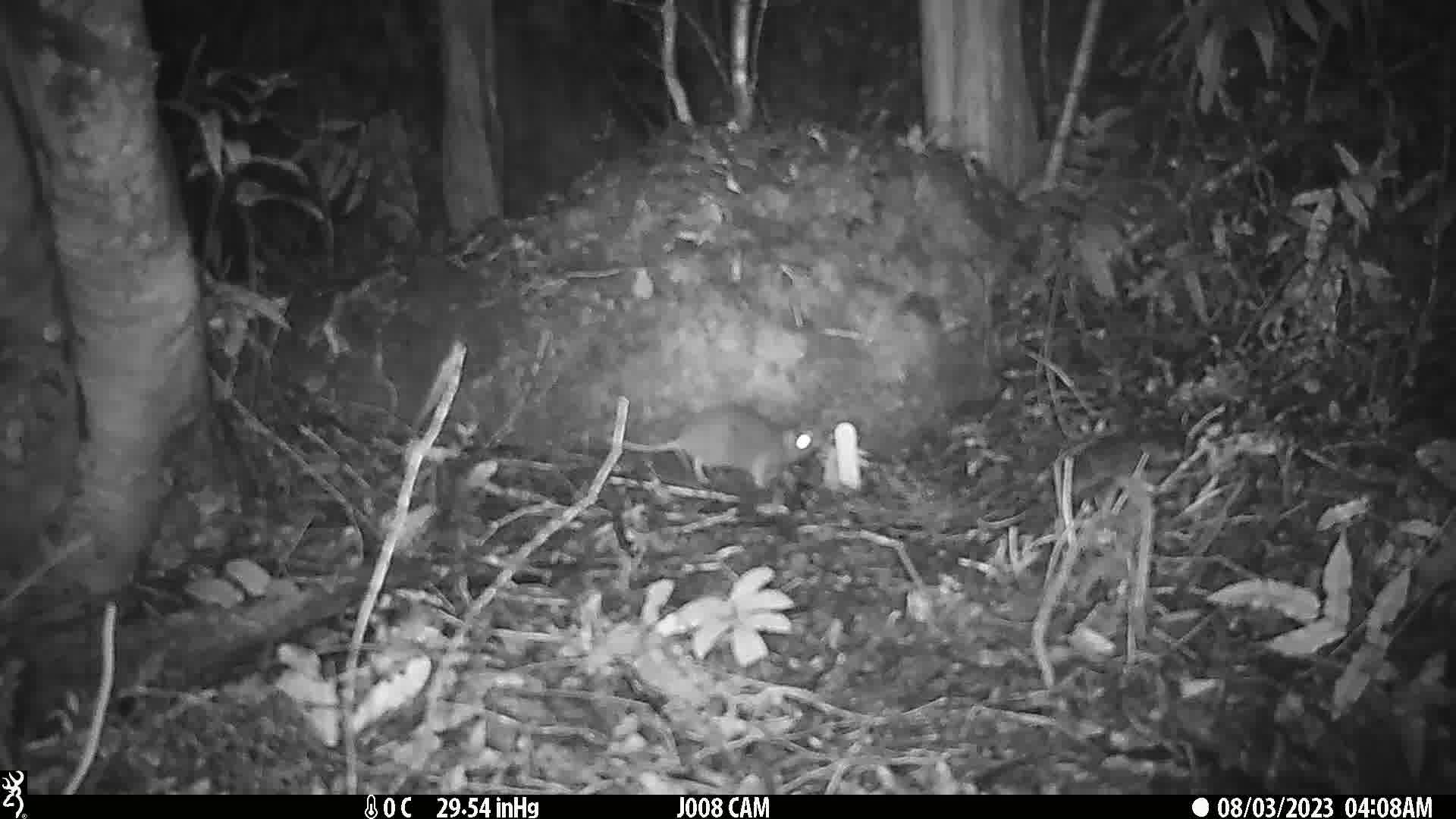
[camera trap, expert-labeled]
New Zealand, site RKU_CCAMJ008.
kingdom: Animalia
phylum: Chordata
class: Mammalia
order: Rodentia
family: Muridae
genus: Rattus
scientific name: Rattus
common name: rat